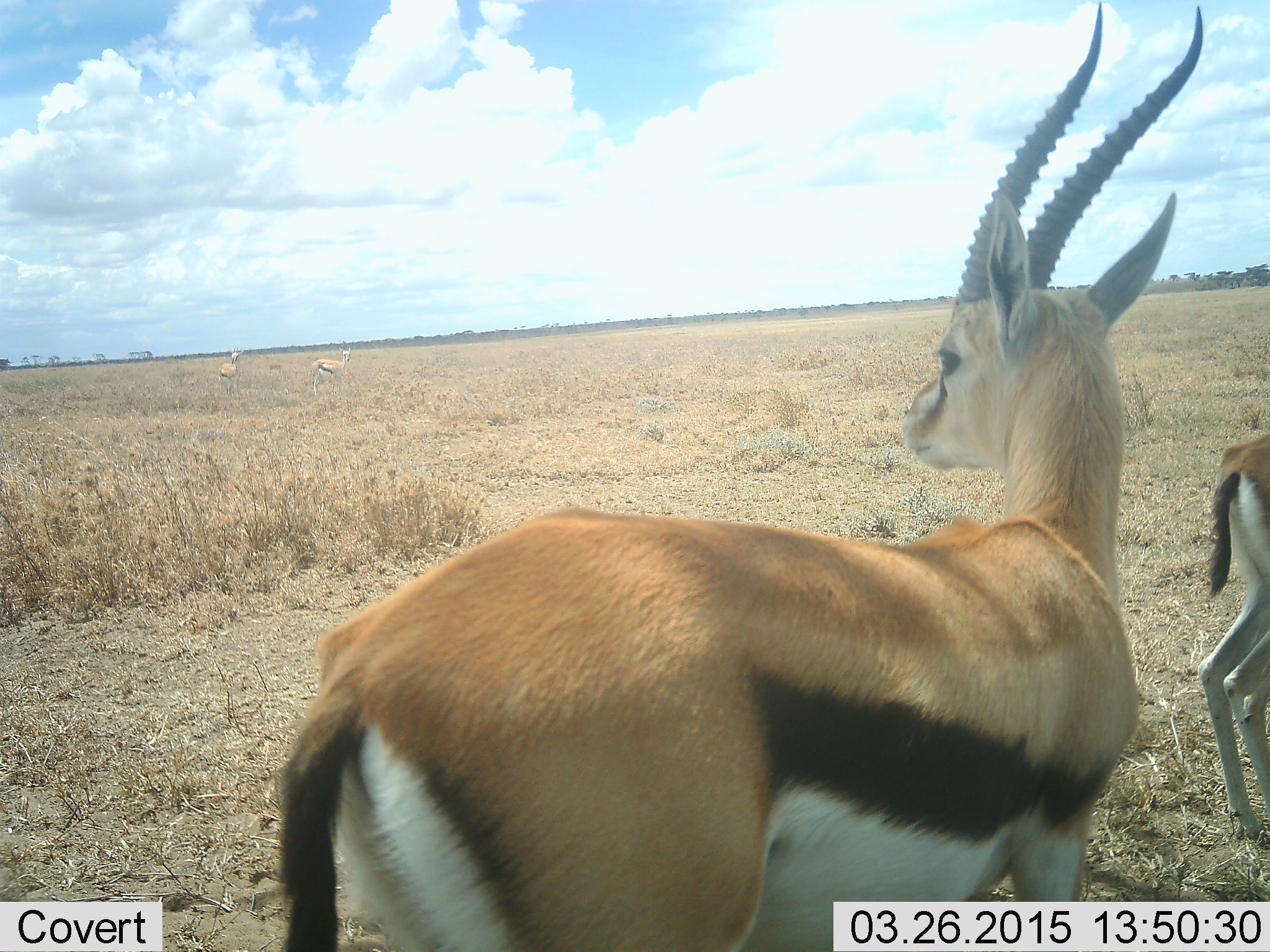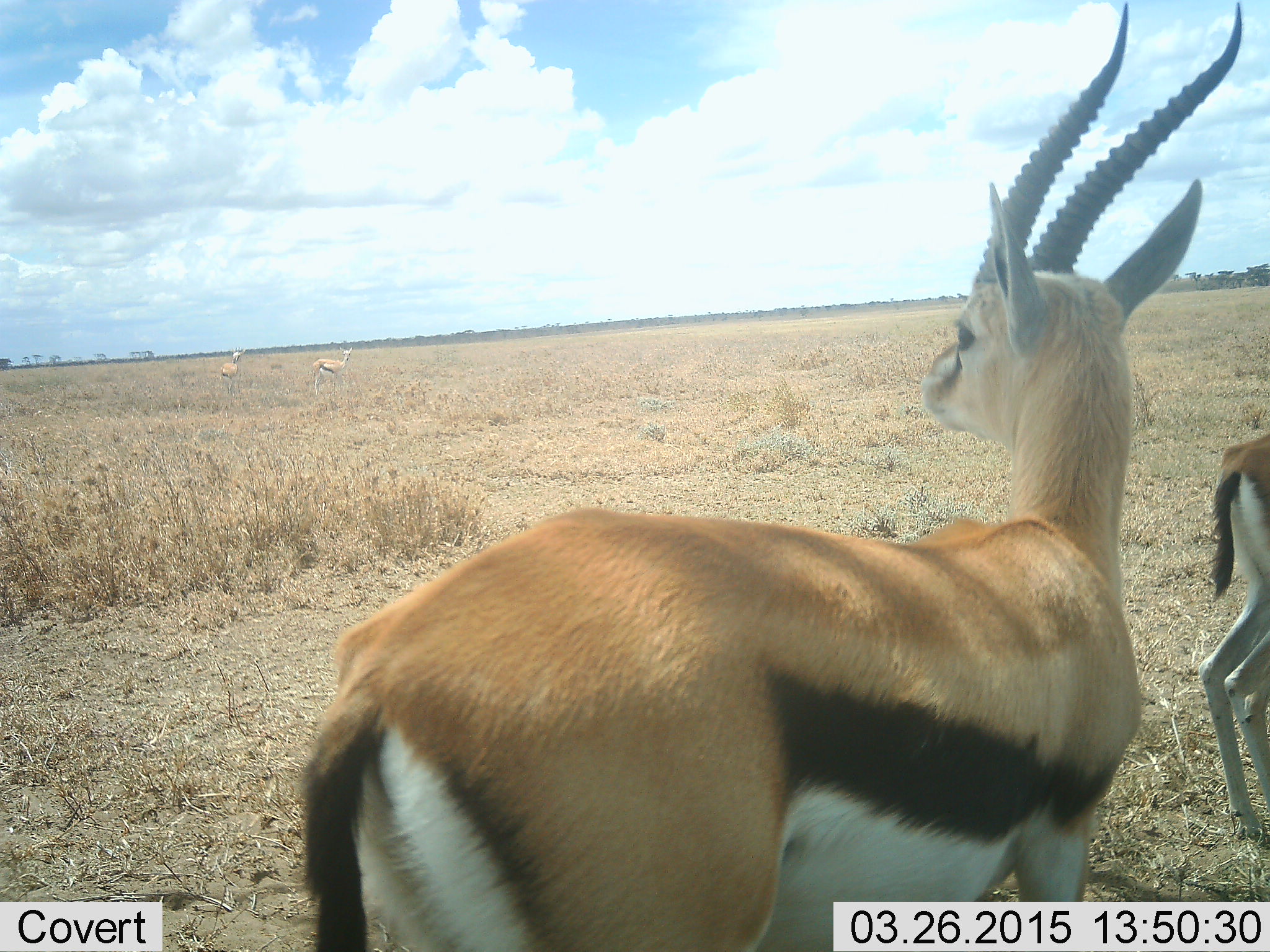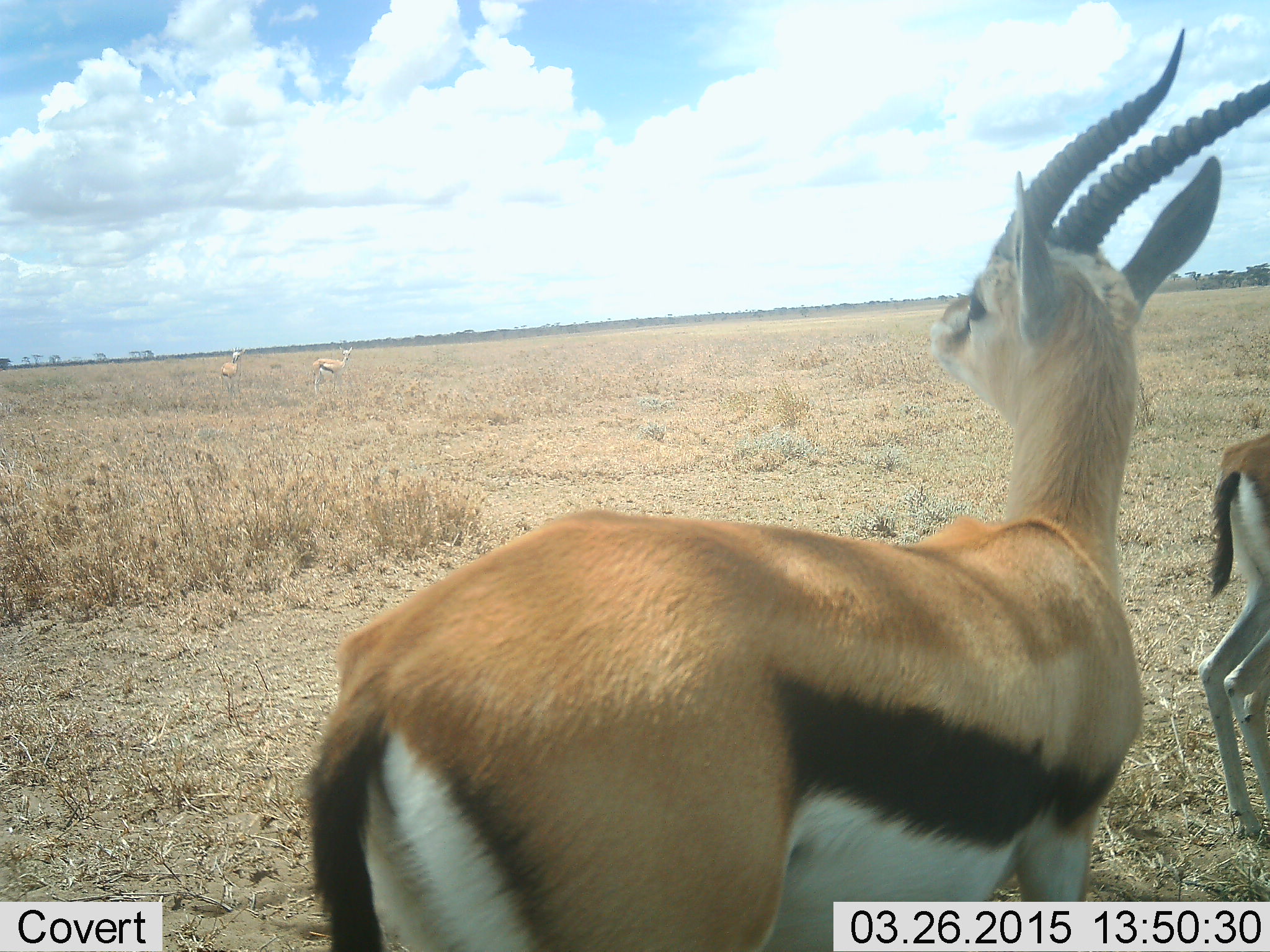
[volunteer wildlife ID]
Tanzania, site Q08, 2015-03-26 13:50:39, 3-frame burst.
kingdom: Animalia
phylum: Chordata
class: Mammalia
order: Artiodactyla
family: Bovidae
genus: Eudorcas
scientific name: Eudorcas thomsonii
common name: thomson's gazelle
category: gazellethomsons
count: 4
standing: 100%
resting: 0%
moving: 0%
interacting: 0%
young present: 0%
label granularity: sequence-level